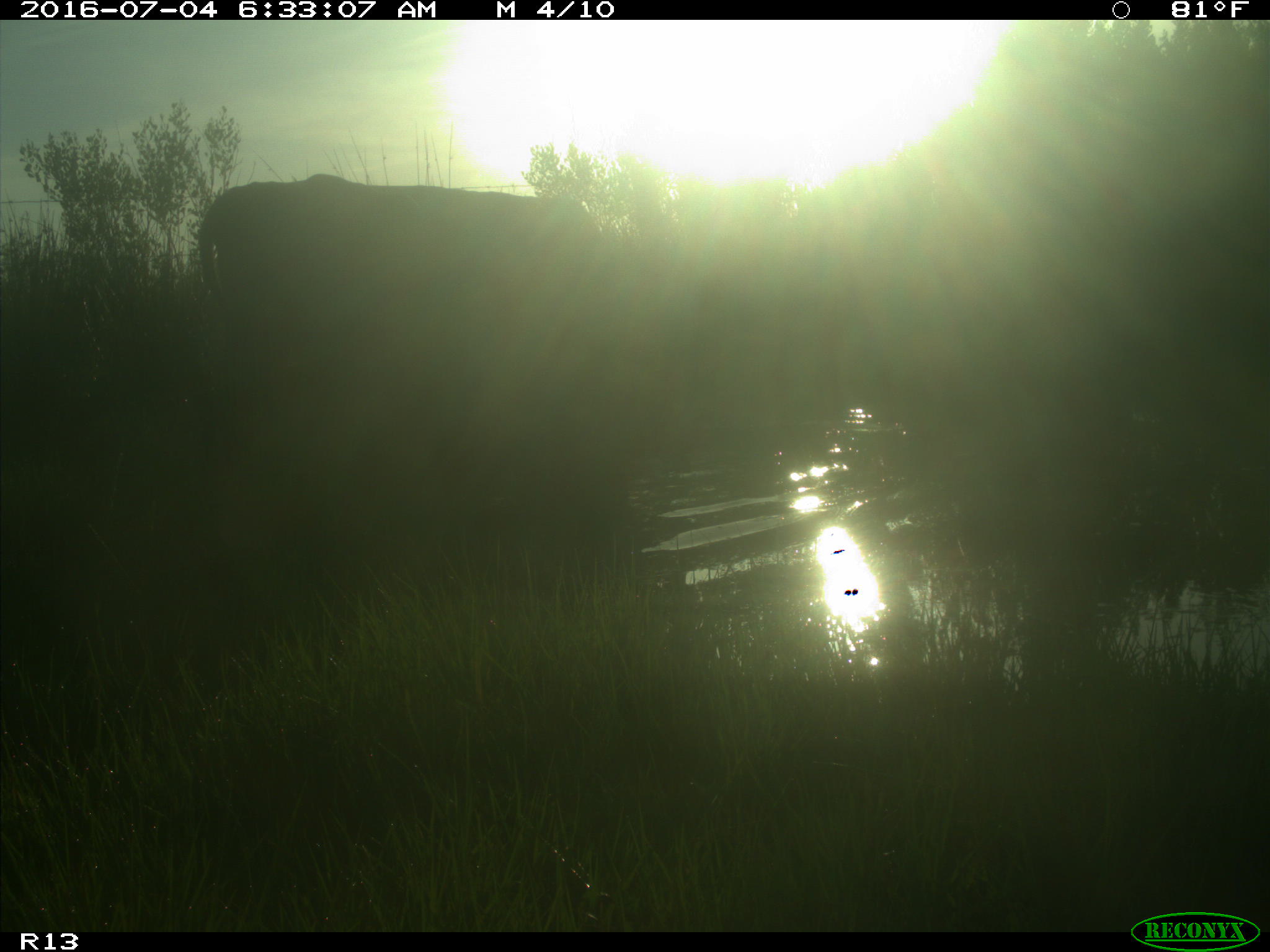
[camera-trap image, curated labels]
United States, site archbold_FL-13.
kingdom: Animalia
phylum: Chordata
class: Mammalia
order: Artiodactyla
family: Bovidae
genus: Bos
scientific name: Bos taurus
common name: domestic cow